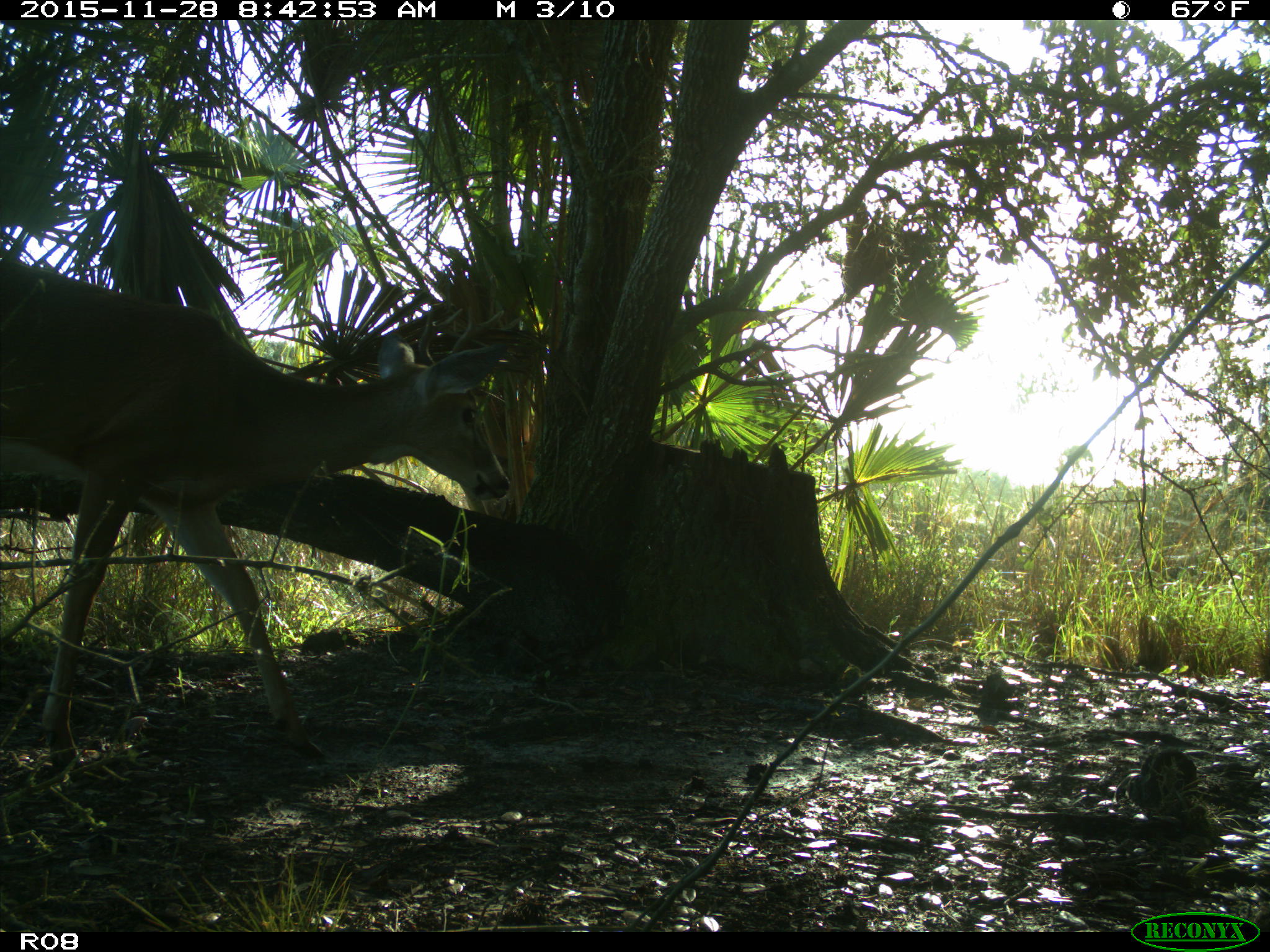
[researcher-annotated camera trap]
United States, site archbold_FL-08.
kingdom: Animalia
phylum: Chordata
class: Mammalia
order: Artiodactyla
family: Cervidae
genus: Odocoileus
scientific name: Odocoileus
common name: deer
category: unidentified deer